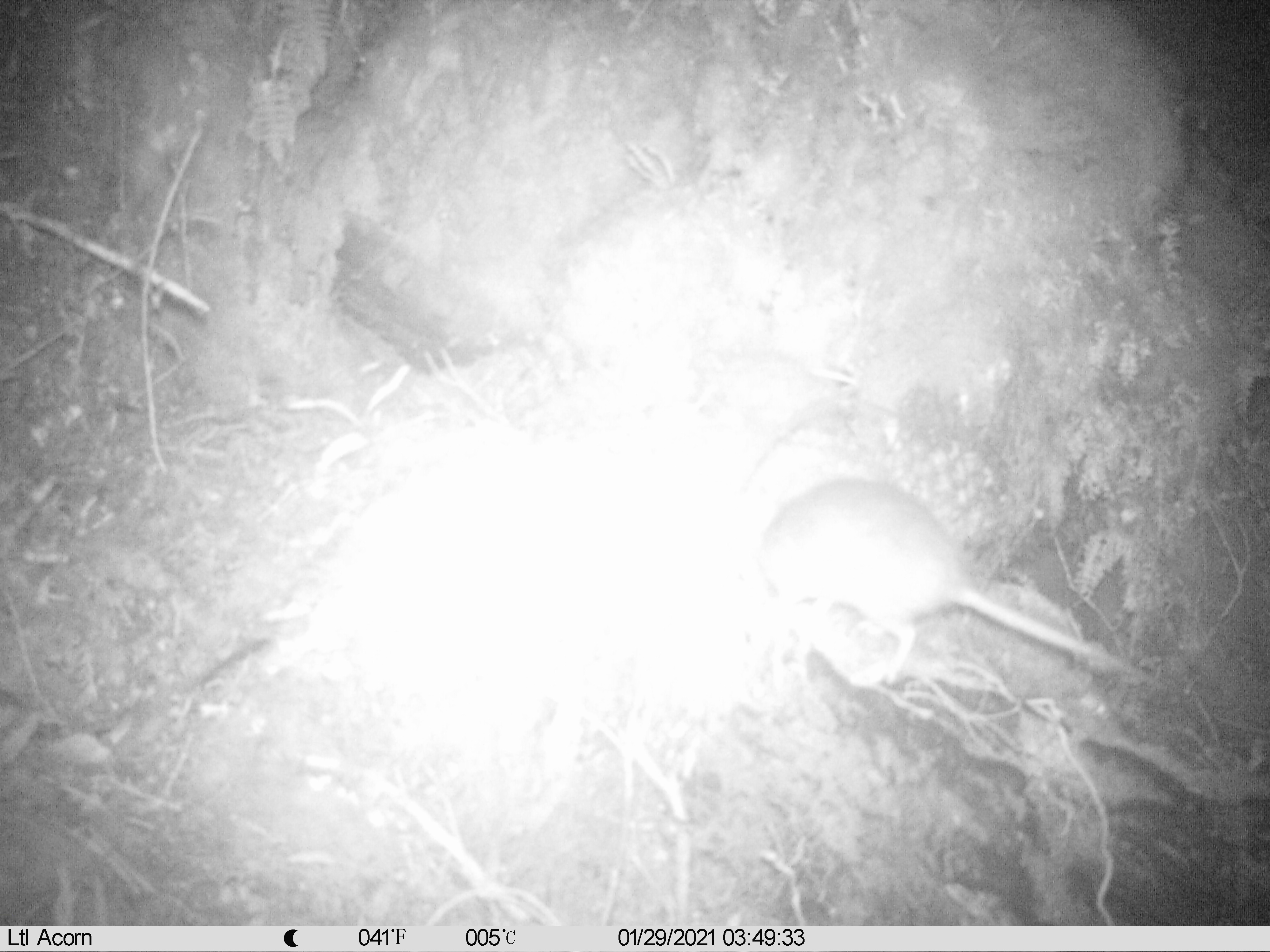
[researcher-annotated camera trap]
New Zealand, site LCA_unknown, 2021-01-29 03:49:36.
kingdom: Animalia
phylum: Chordata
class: Mammalia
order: Rodentia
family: Muridae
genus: Rattus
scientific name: Rattus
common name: rat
Rat (Rattus).